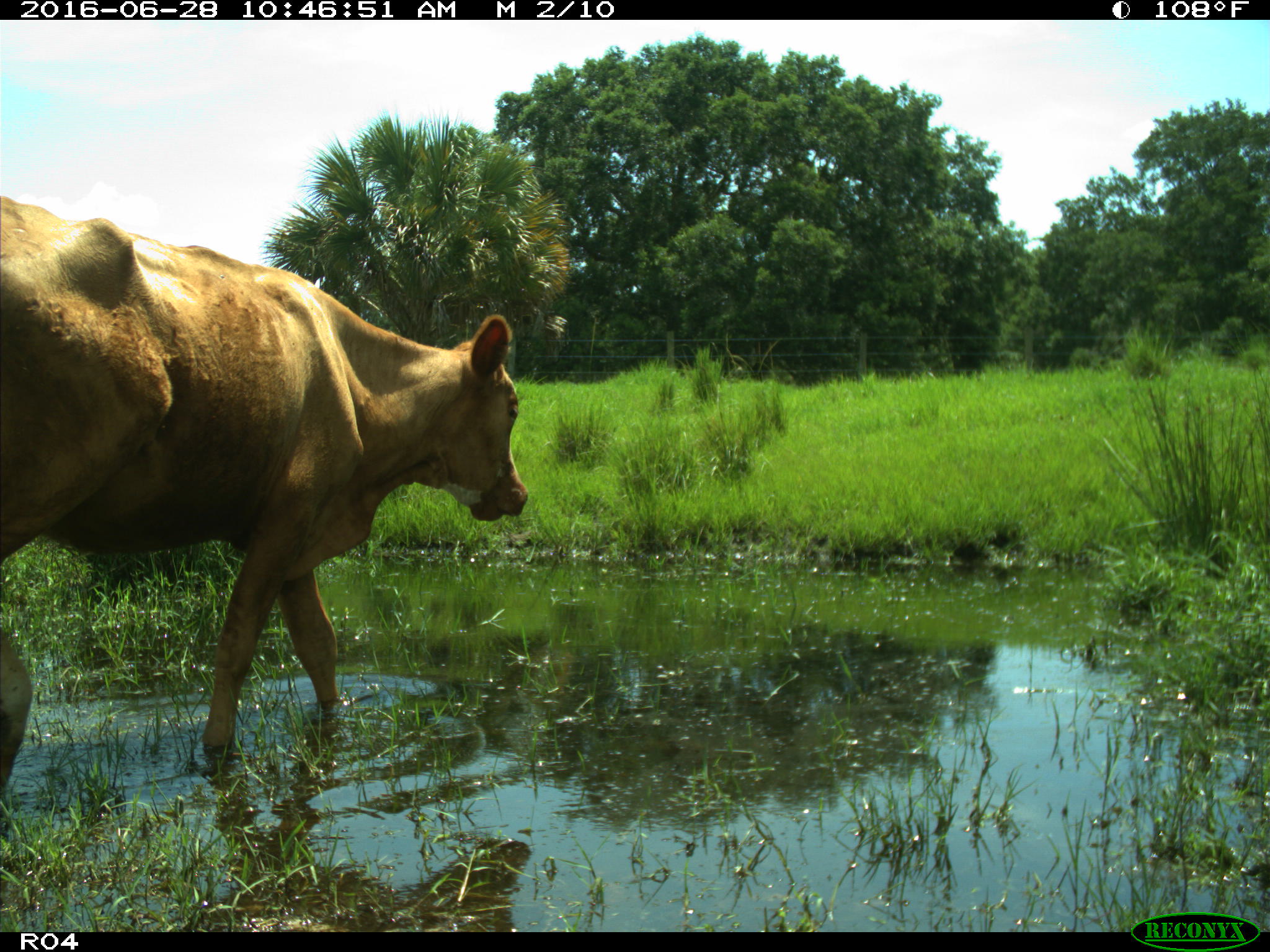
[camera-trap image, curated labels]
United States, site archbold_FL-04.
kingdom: Animalia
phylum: Chordata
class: Mammalia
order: Artiodactyla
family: Bovidae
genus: Bos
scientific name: Bos taurus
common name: domestic cow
Bos taurus (domestic cow).